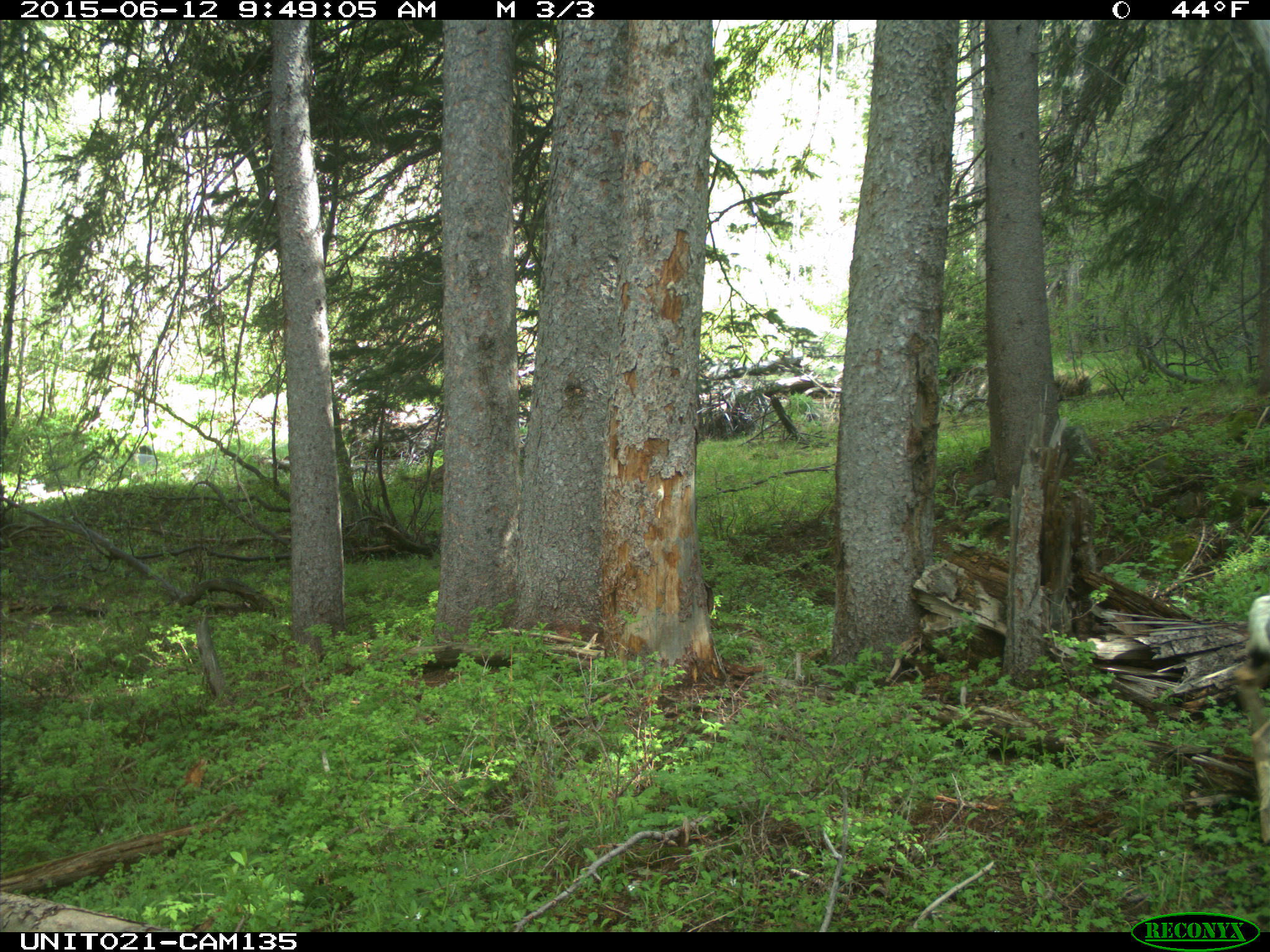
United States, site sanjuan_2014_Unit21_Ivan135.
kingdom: Animalia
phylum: Chordata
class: Mammalia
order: Artiodactyla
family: Cervidae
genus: Odocoileus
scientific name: Odocoileus hemionus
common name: mule deer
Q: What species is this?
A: Odocoileus hemionus (mule deer).